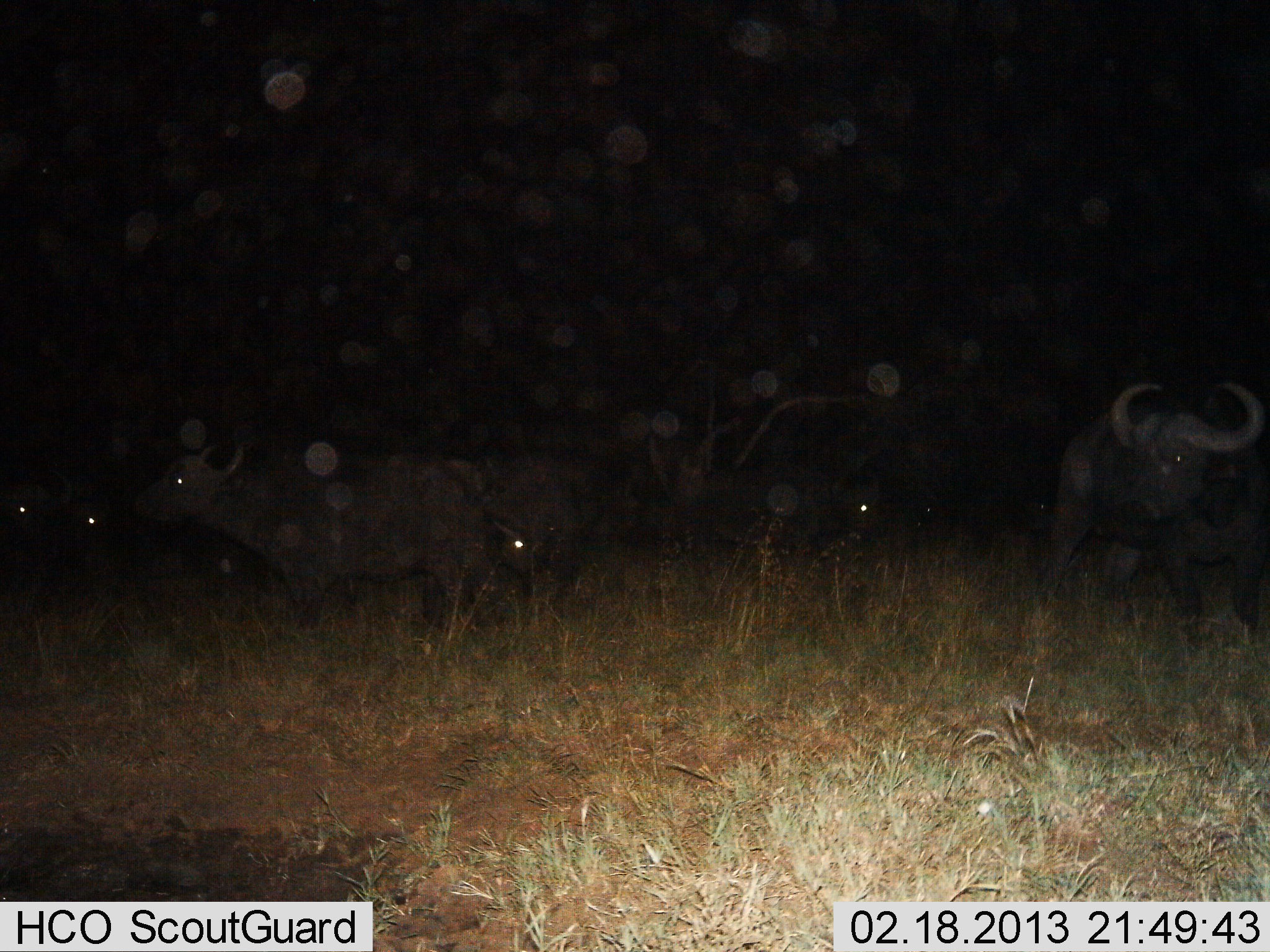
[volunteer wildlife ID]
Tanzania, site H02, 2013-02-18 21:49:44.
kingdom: Animalia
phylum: Chordata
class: Mammalia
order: Artiodactyla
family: Bovidae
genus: Syncerus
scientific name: Syncerus caffer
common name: cape buffalo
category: buffalo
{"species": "buffalo (cape buffalo) (Syncerus caffer)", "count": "5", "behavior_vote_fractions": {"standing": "68%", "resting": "11%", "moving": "32%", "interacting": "0%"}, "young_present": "0%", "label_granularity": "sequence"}